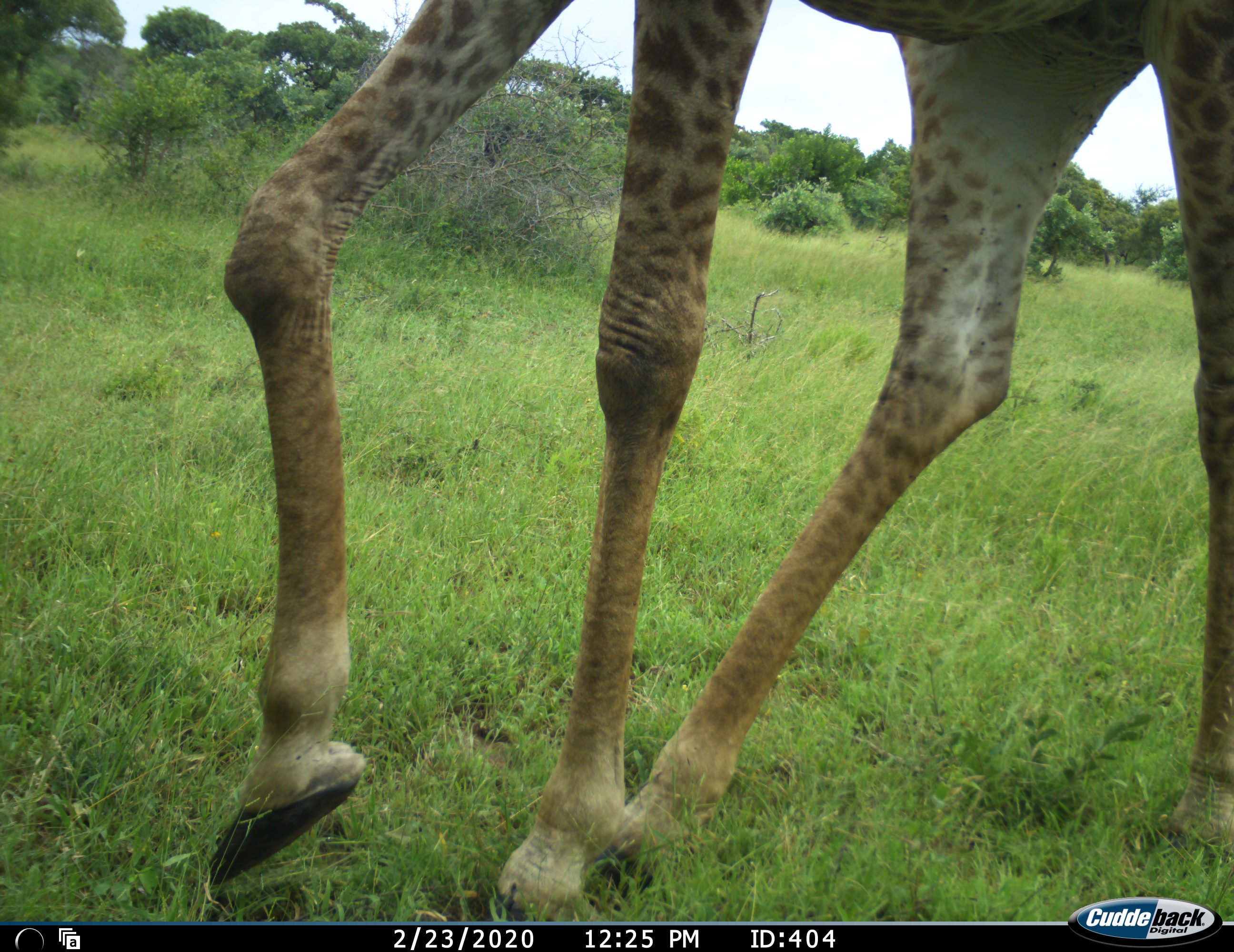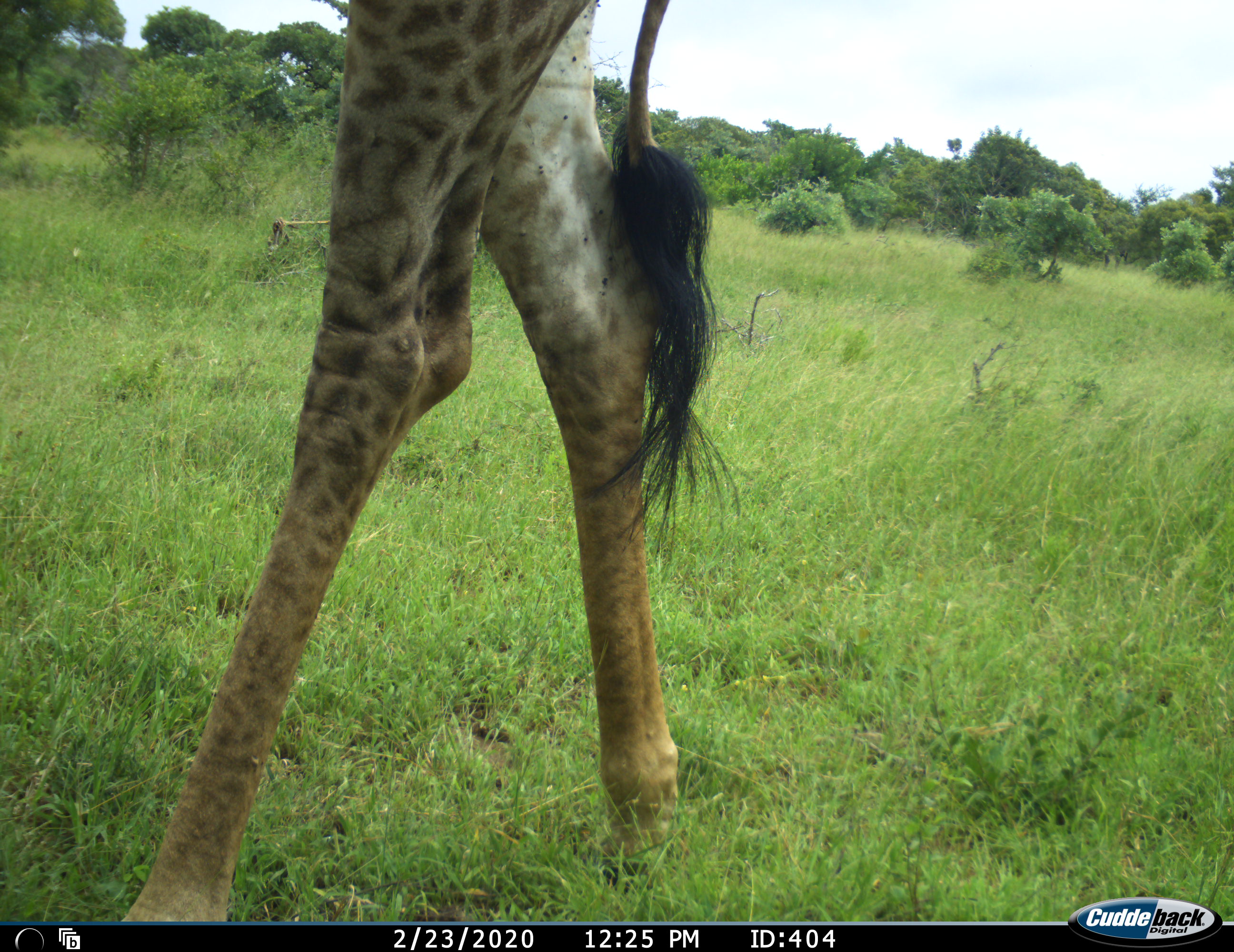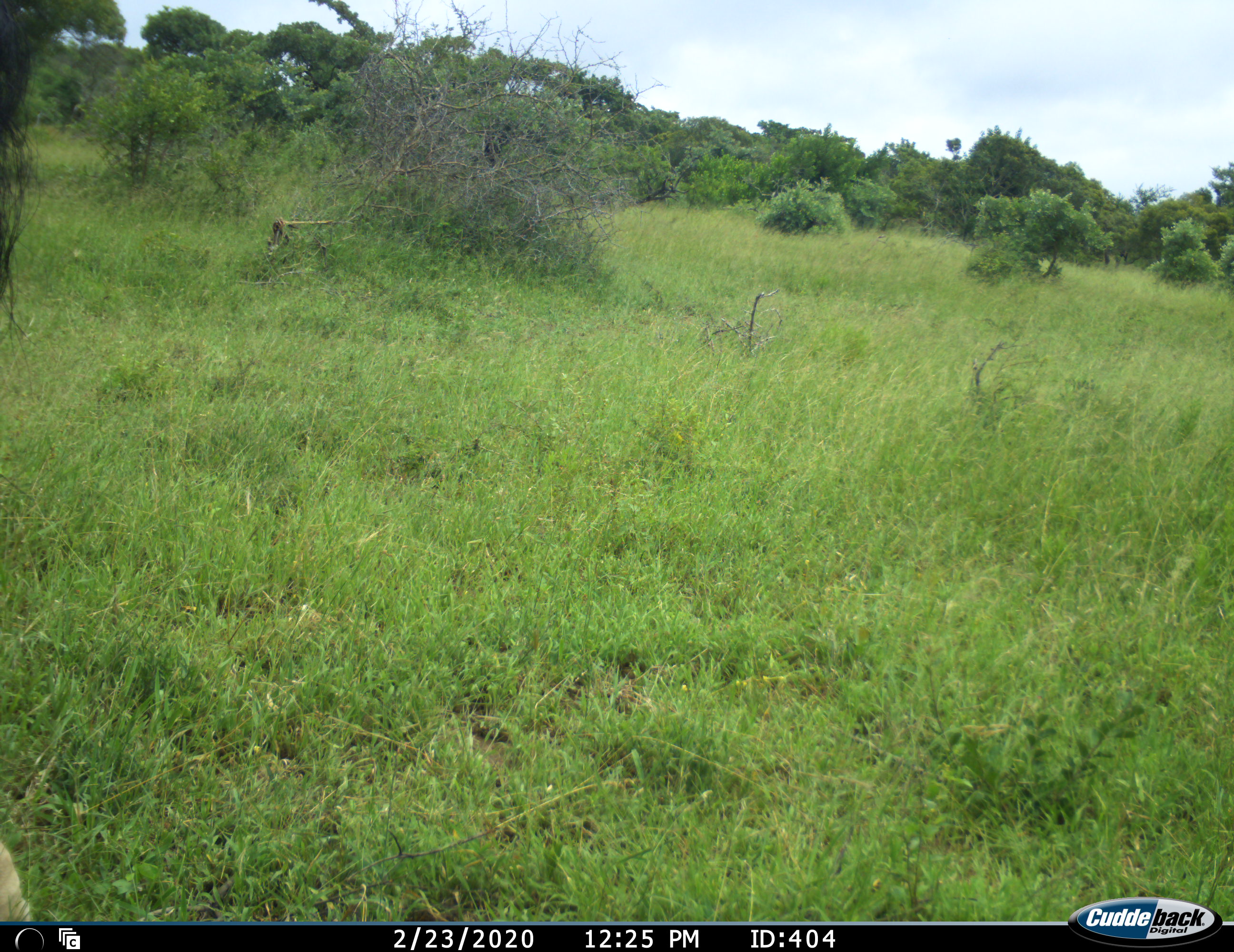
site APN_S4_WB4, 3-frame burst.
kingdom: Animalia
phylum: Chordata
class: Mammalia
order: Artiodactyla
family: Giraffidae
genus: Giraffa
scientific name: Giraffa camelopardalis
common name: giraffe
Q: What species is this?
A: Giraffe (Giraffa camelopardalis).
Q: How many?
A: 1.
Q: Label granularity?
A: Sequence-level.